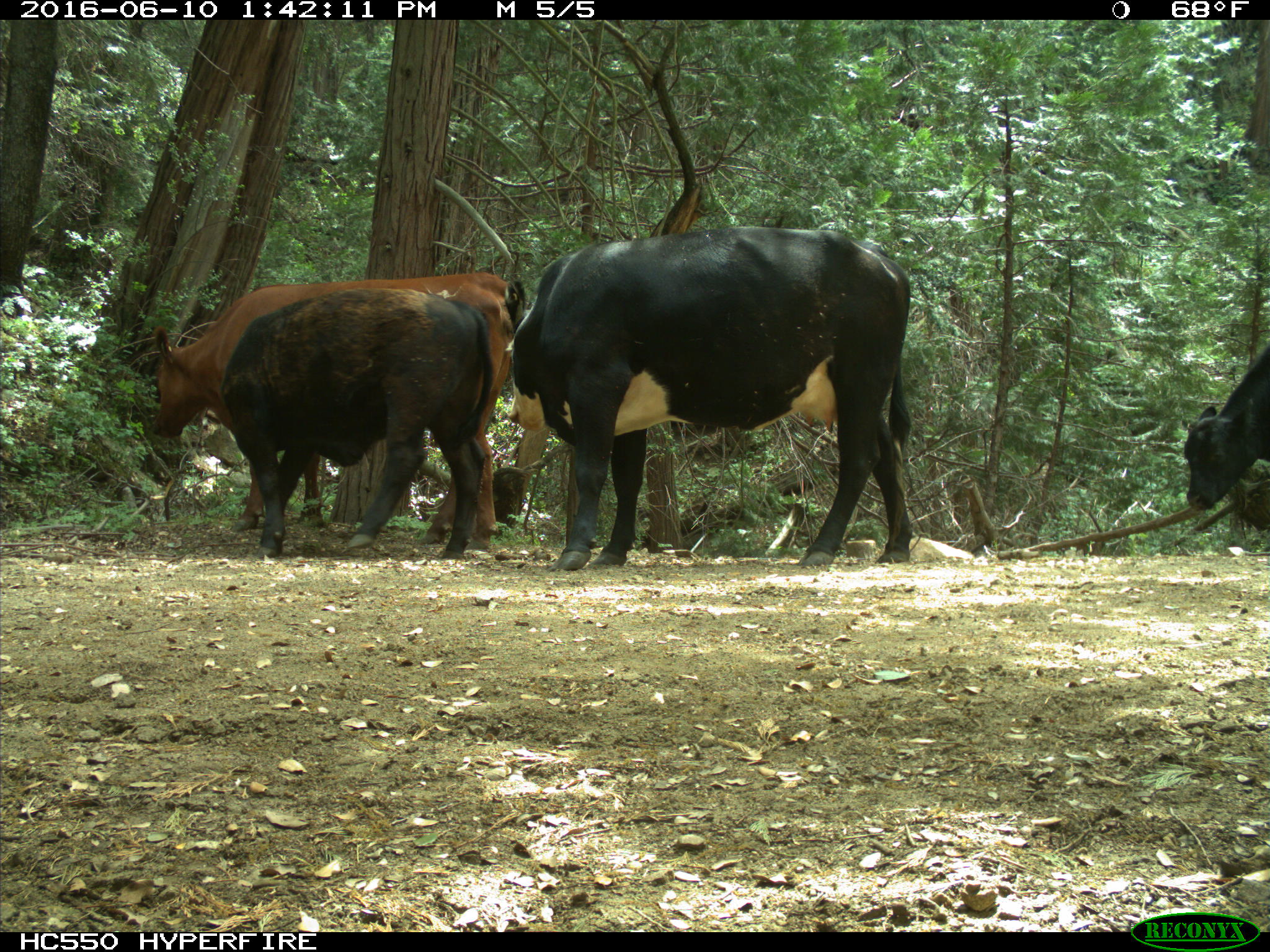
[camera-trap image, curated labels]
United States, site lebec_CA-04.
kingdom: Animalia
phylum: Chordata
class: Mammalia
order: Artiodactyla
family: Bovidae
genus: Bos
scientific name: Bos taurus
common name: domestic cow